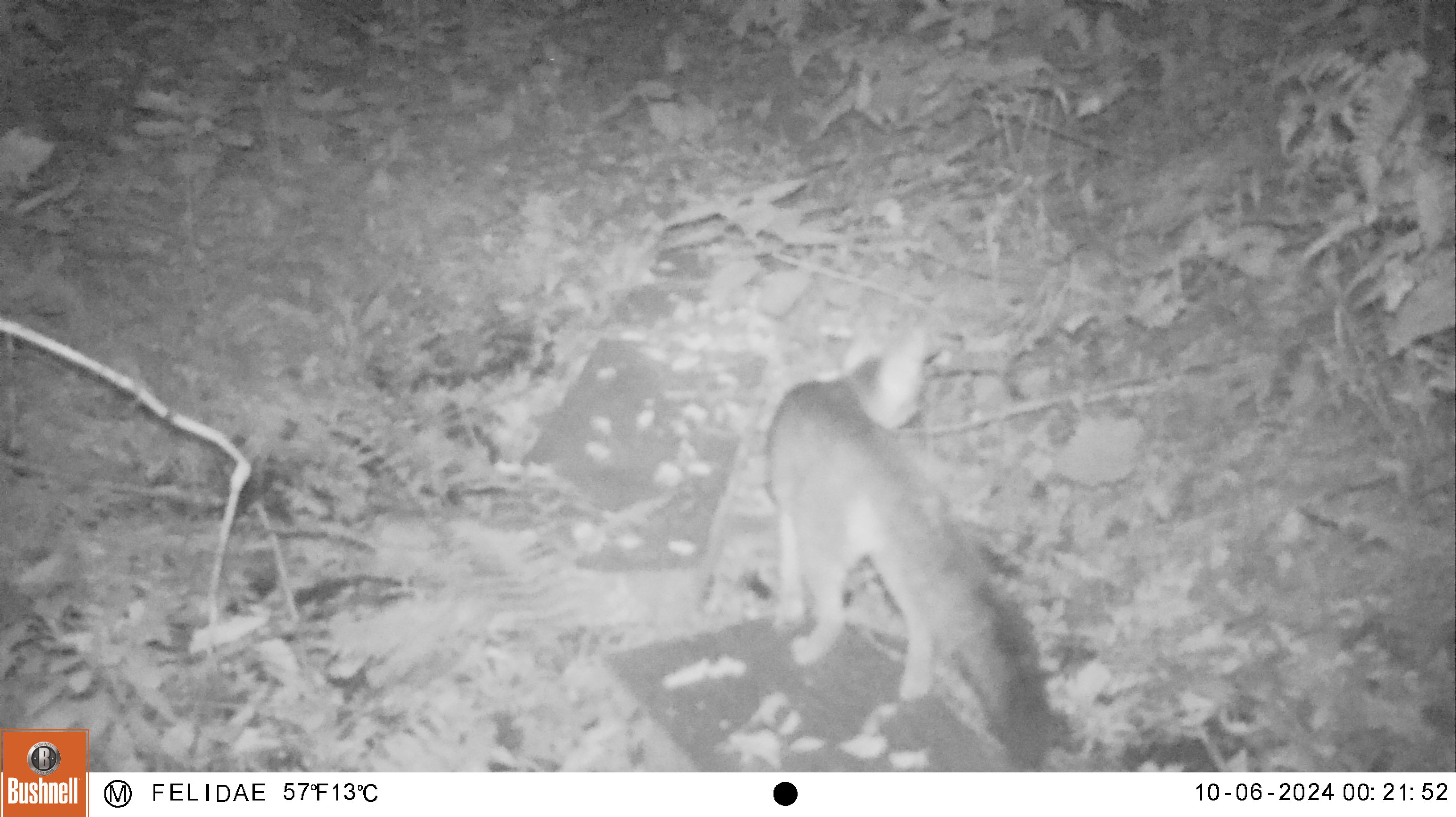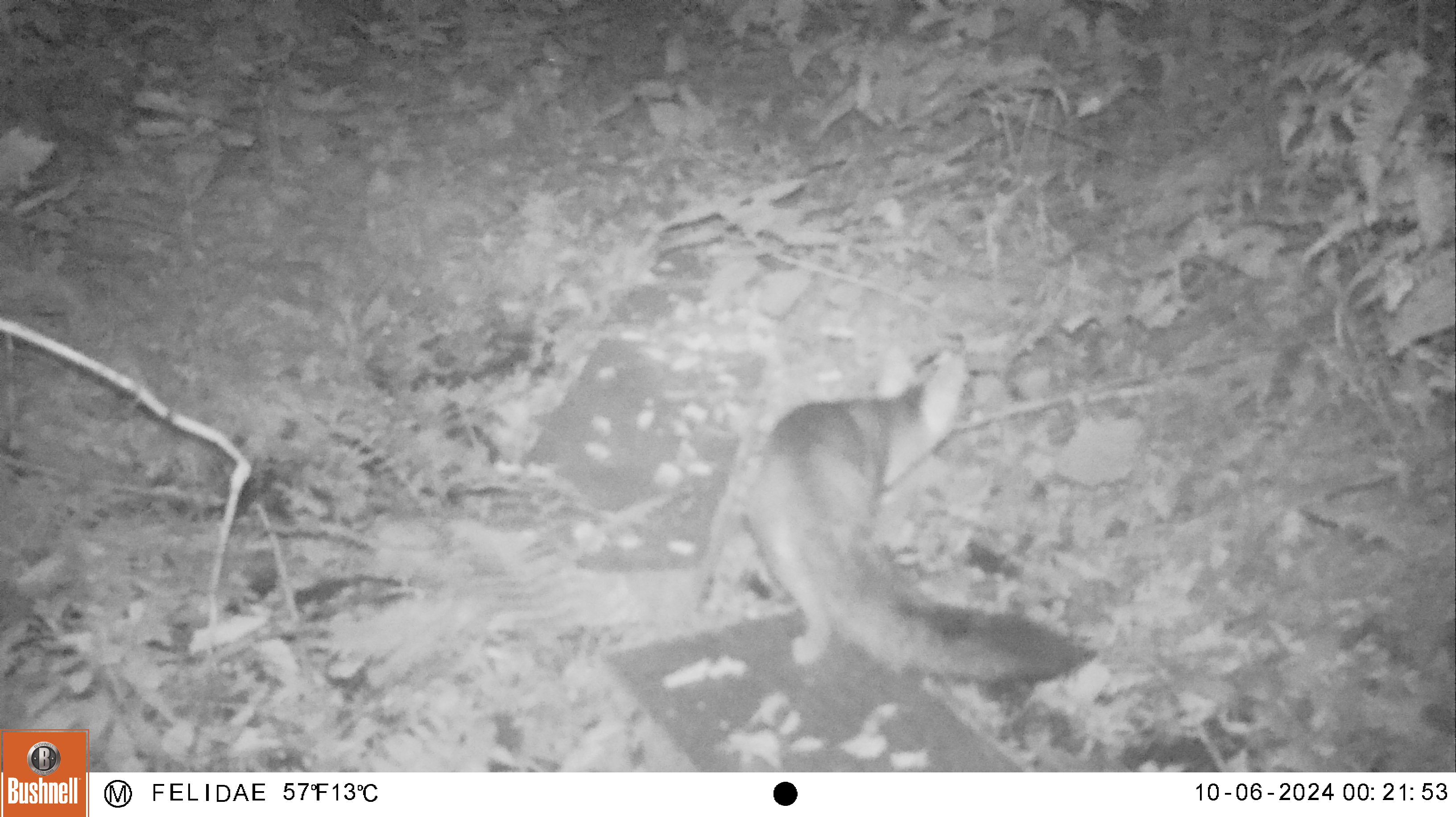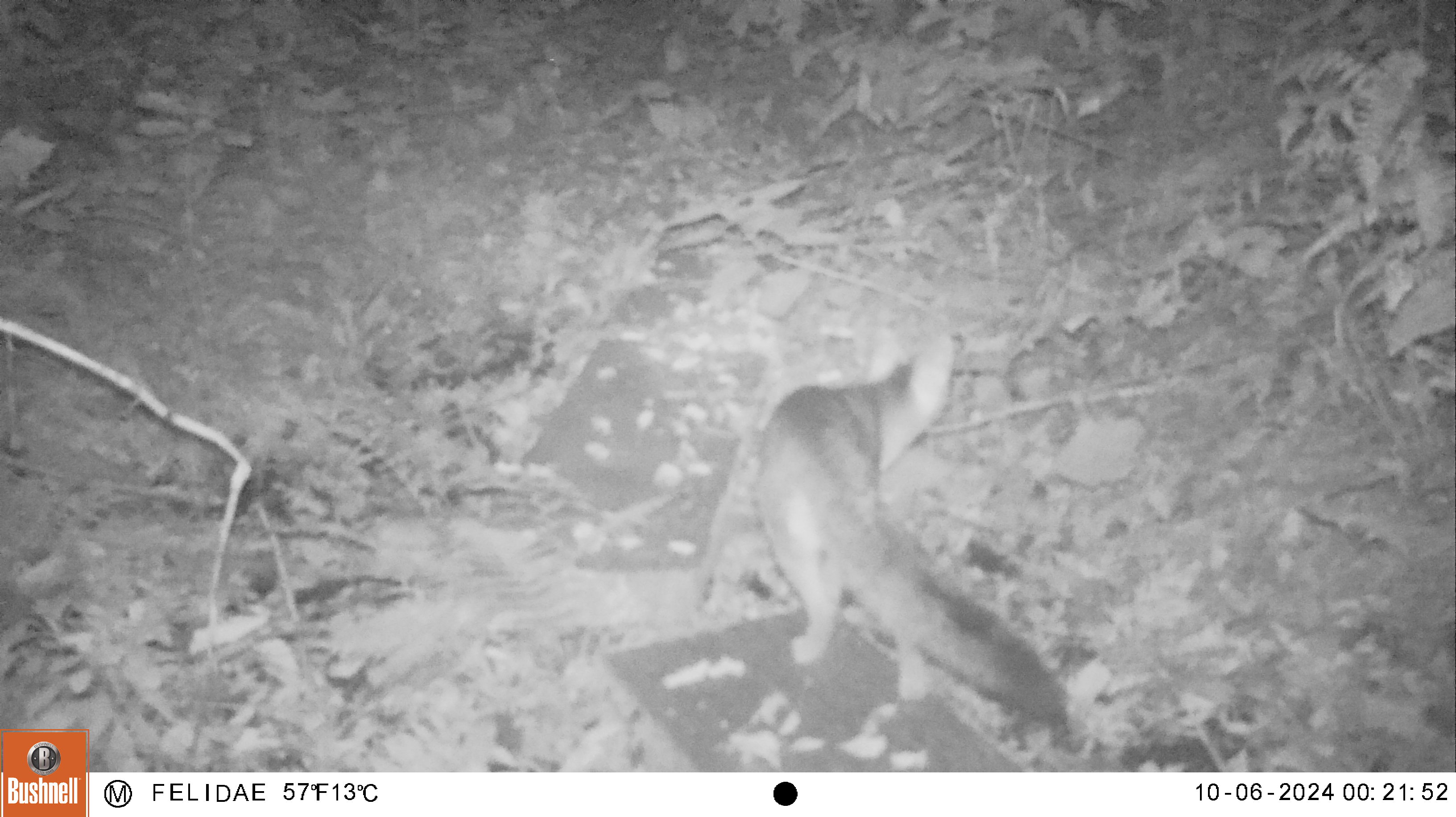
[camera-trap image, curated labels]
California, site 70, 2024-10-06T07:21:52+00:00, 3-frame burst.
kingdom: Animalia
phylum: Chordata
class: Mammalia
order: Carnivora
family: Canidae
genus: Urocyon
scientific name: Urocyon cinereoargenteus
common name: gray fox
Gray fox (Urocyon cinereoargenteus).